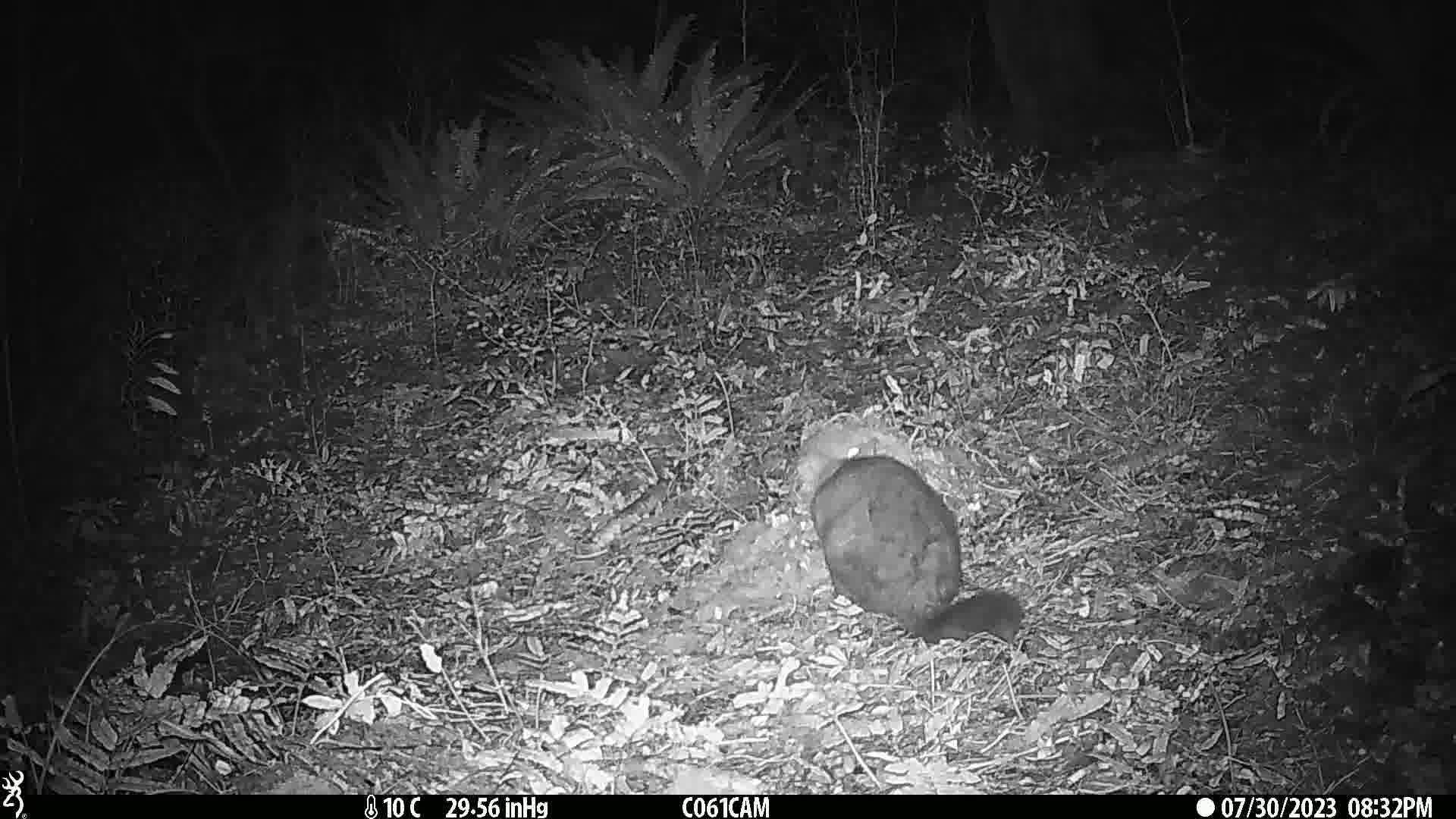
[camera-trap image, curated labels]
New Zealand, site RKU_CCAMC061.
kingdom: Animalia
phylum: Chordata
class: Mammalia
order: Diprotodontia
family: Phalangeridae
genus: Trichosurus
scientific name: Trichosurus vulpecula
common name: common brushtail possum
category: possum